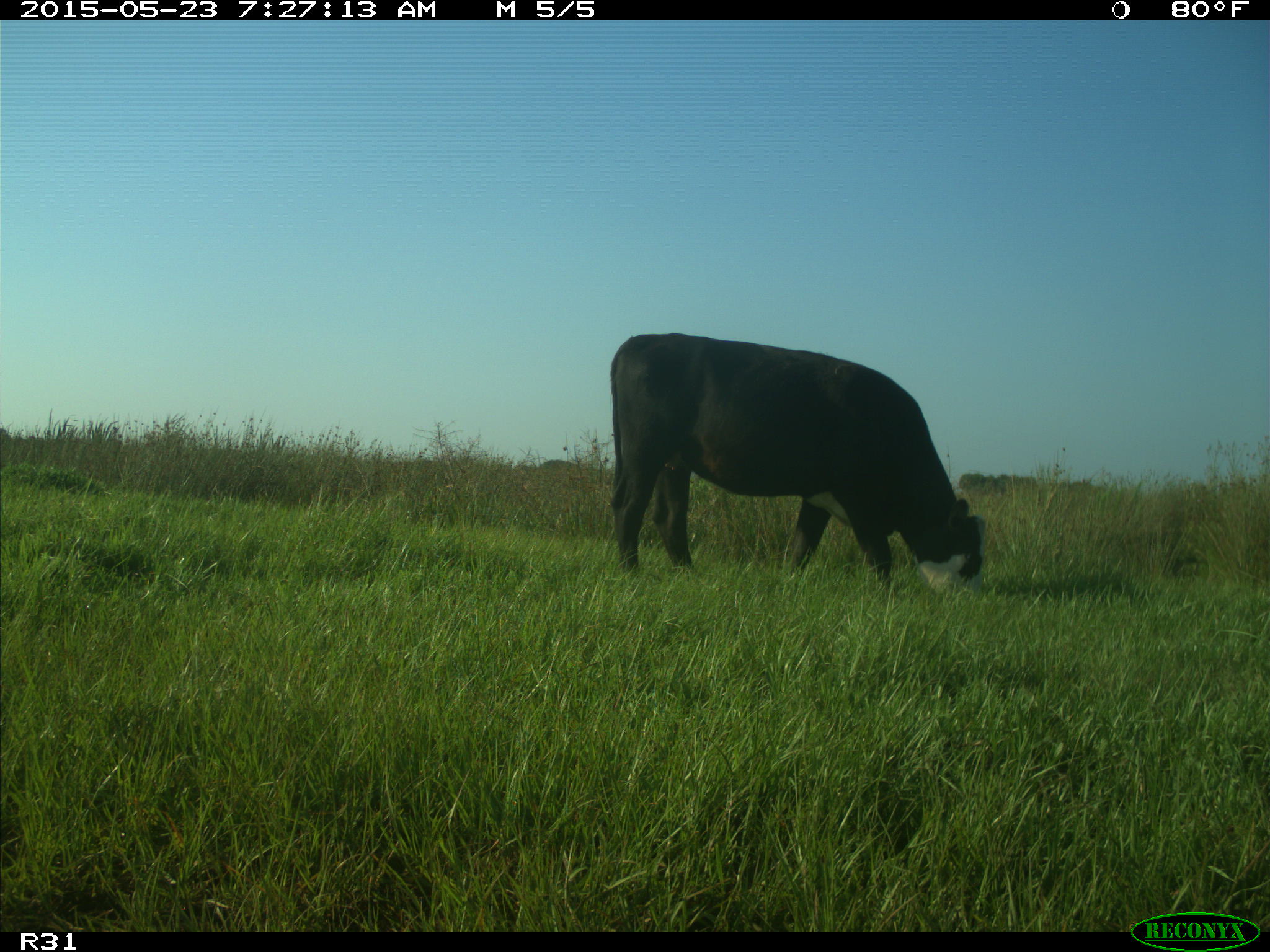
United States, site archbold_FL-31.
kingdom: Animalia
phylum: Chordata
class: Mammalia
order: Artiodactyla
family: Bovidae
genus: Bos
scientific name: Bos taurus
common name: domestic cow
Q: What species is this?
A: Bos taurus (domestic cow).